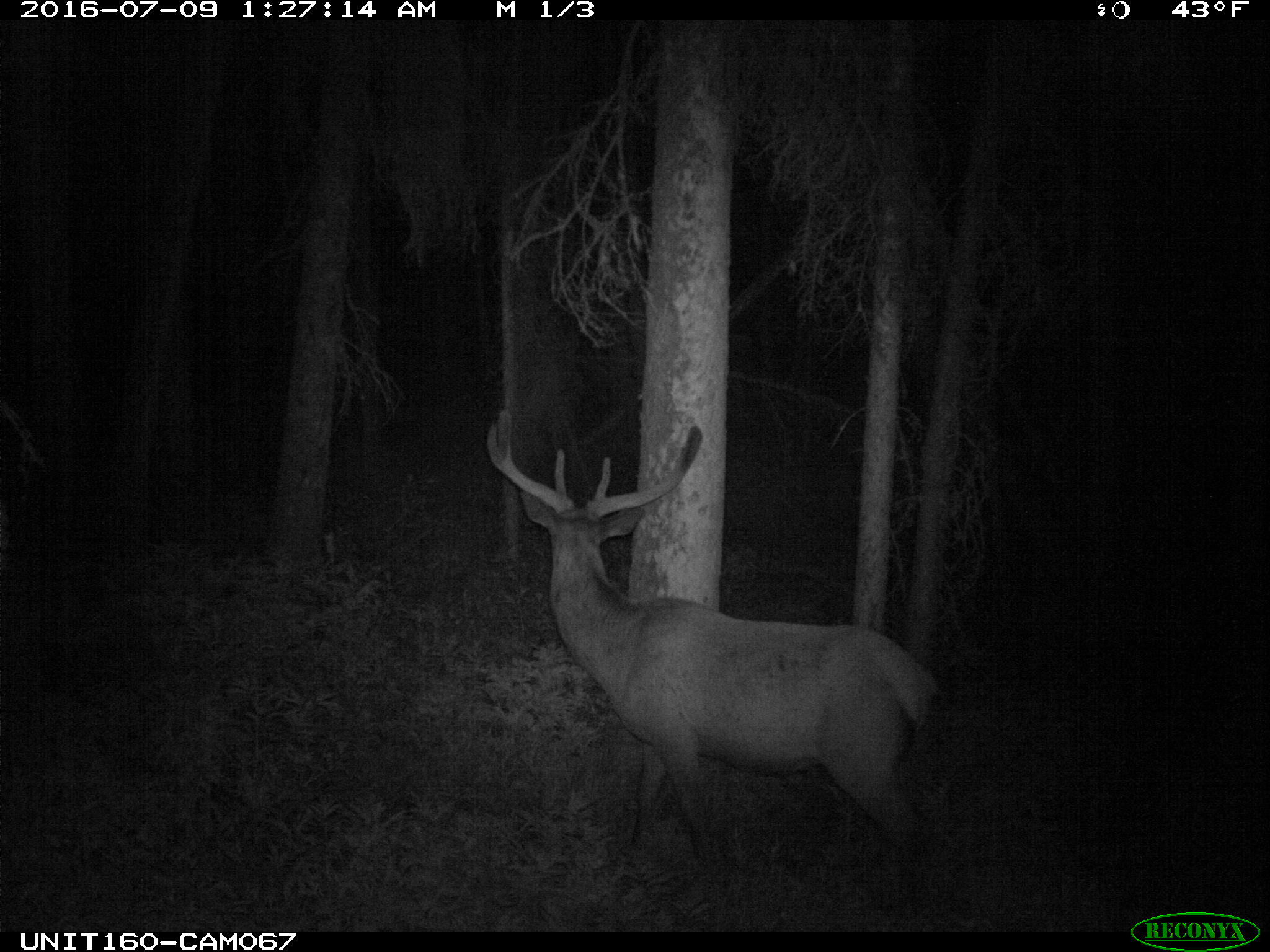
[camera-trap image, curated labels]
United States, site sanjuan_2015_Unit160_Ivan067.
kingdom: Animalia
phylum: Chordata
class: Mammalia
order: Artiodactyla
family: Cervidae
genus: Cervus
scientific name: Cervus elaphus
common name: red deer